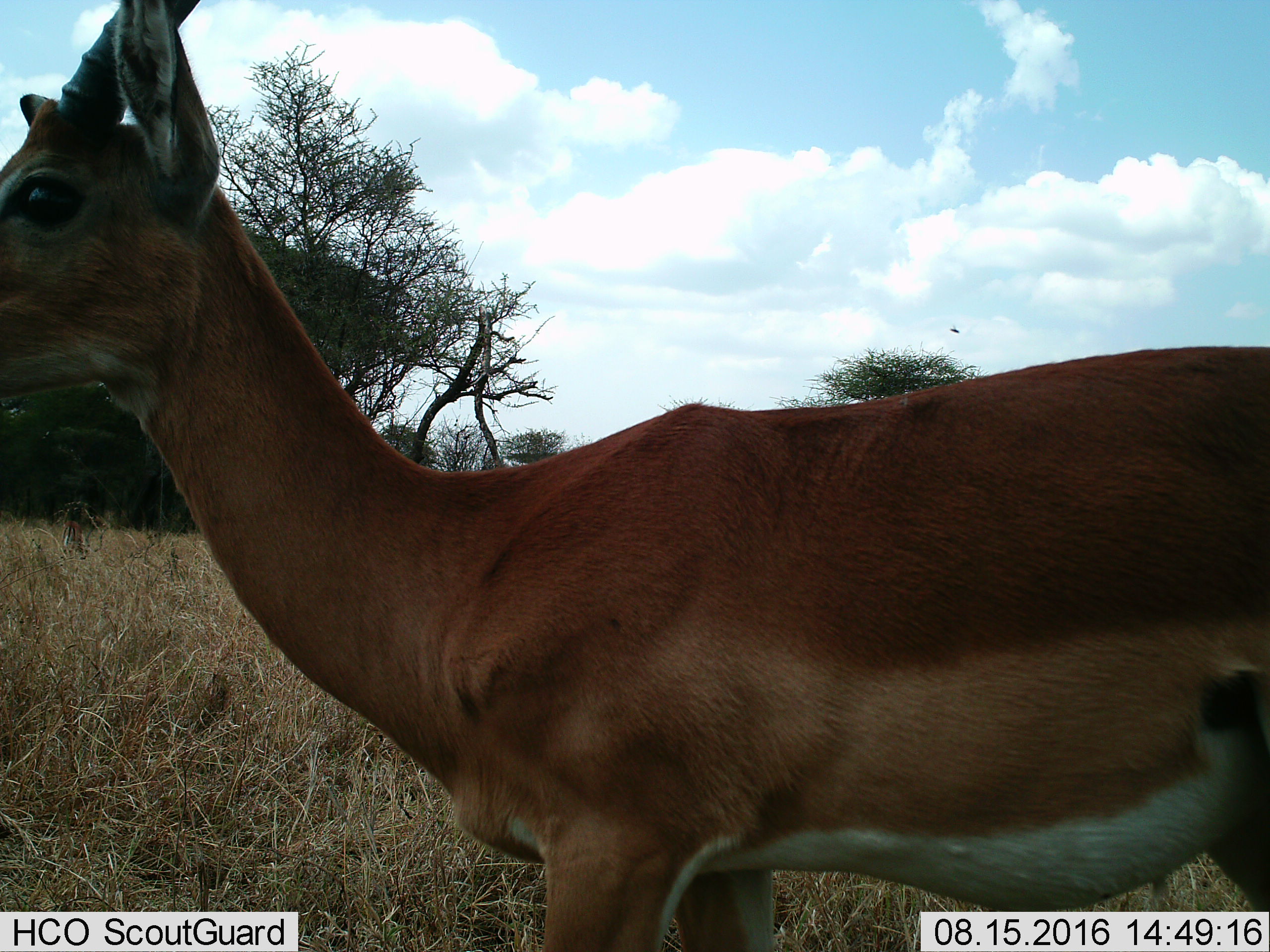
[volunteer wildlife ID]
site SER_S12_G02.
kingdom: Animalia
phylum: Chordata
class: Mammalia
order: Artiodactyla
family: Bovidae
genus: Nanger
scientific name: Nanger granti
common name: grant's gazelle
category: gazellegrants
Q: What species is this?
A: Gazellegrants (grant's gazelle) (Nanger granti).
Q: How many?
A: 1.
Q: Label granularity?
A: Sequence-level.